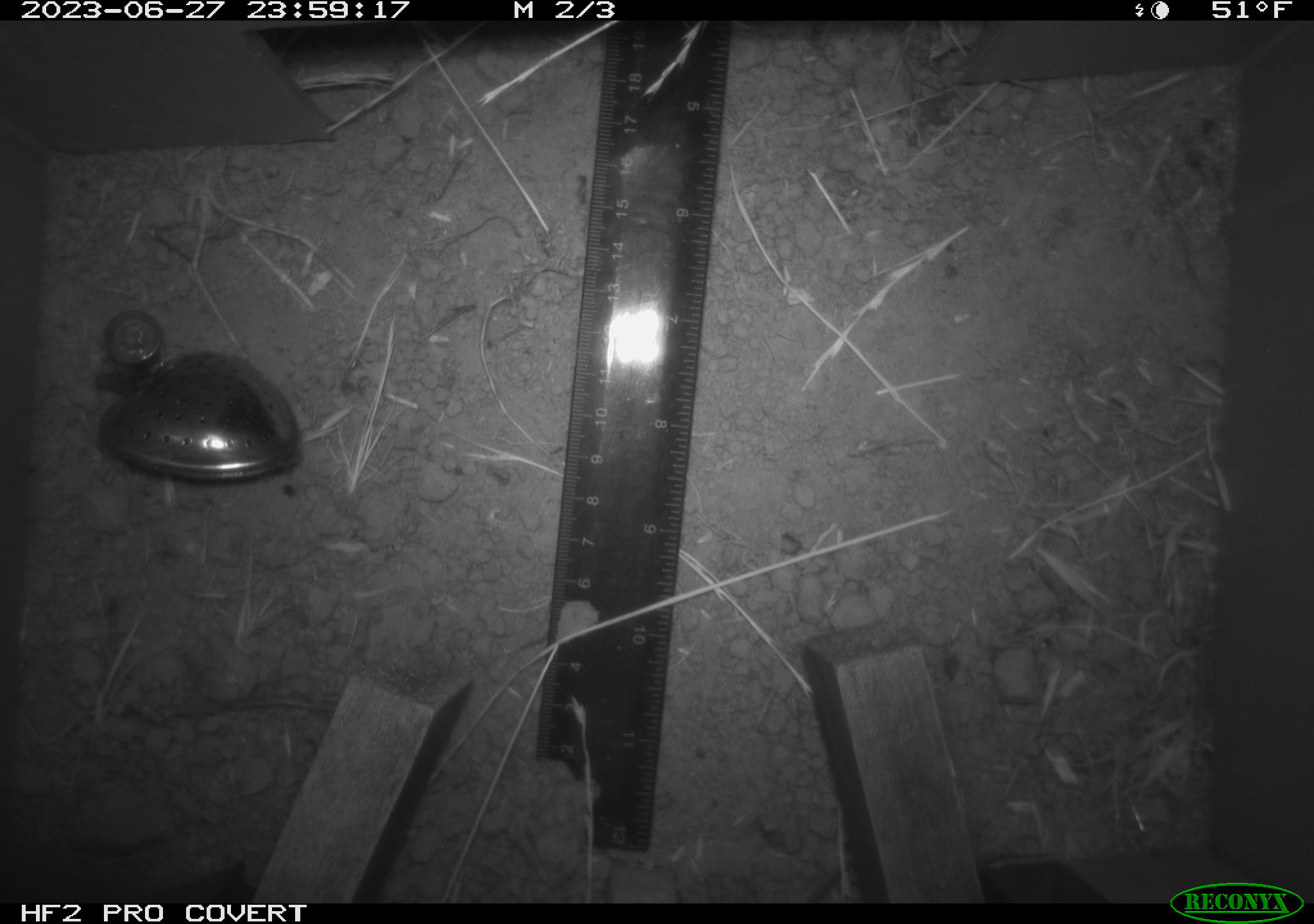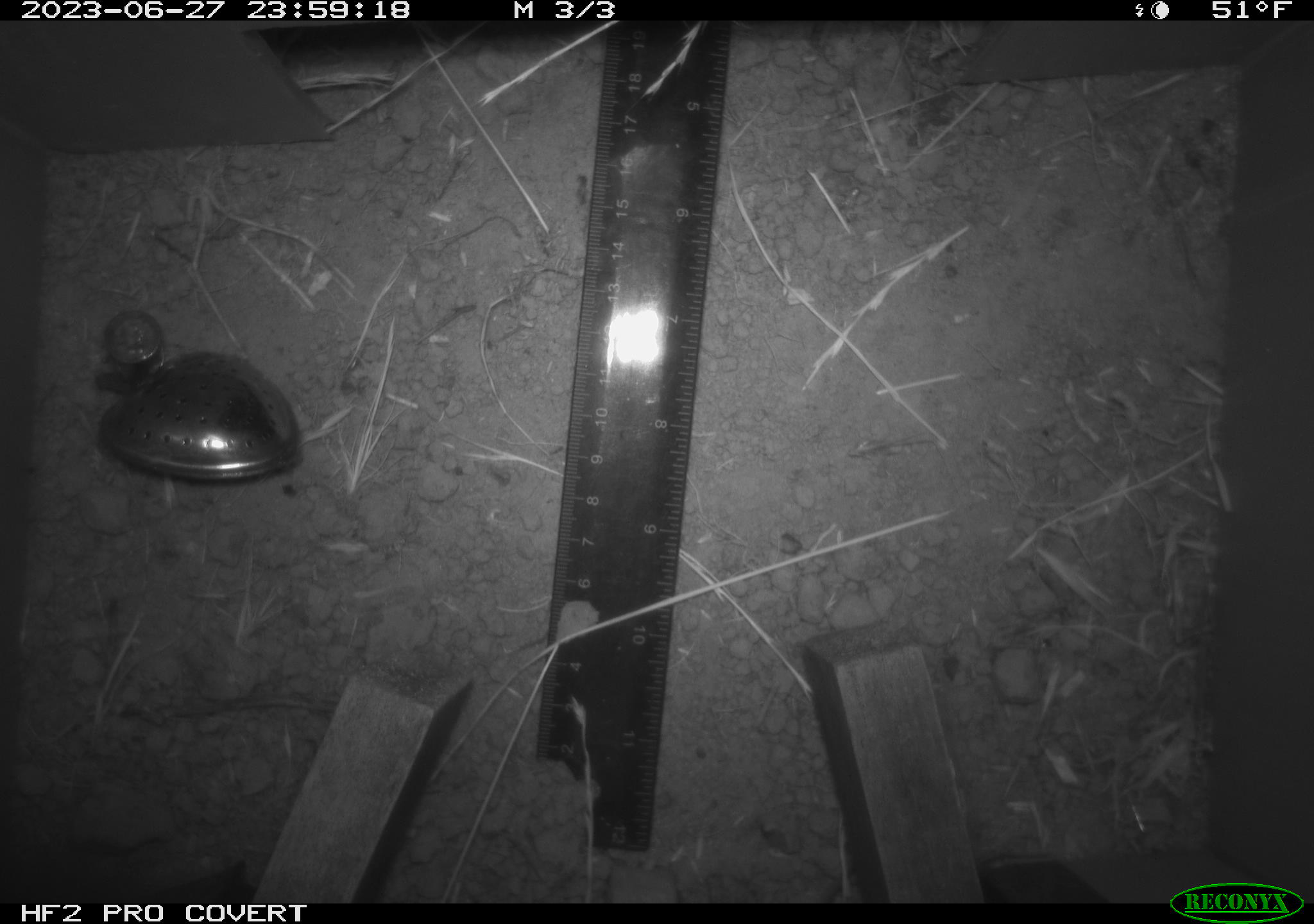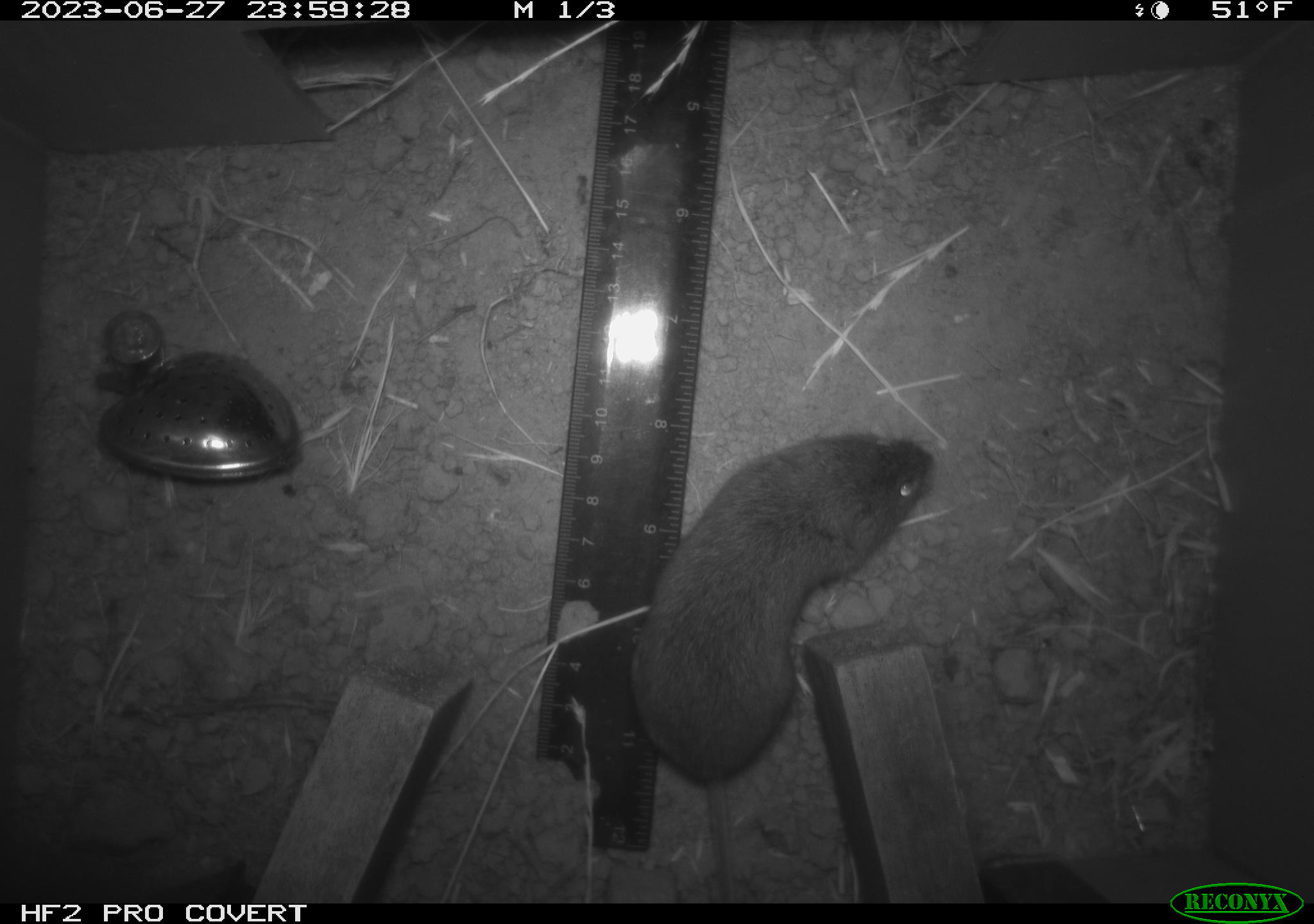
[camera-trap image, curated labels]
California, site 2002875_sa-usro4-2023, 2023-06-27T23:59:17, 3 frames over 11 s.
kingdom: Animalia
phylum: Chordata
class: Mammalia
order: Rodentia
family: Cricetidae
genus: Microtus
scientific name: Microtus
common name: meadow vole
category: microtus species